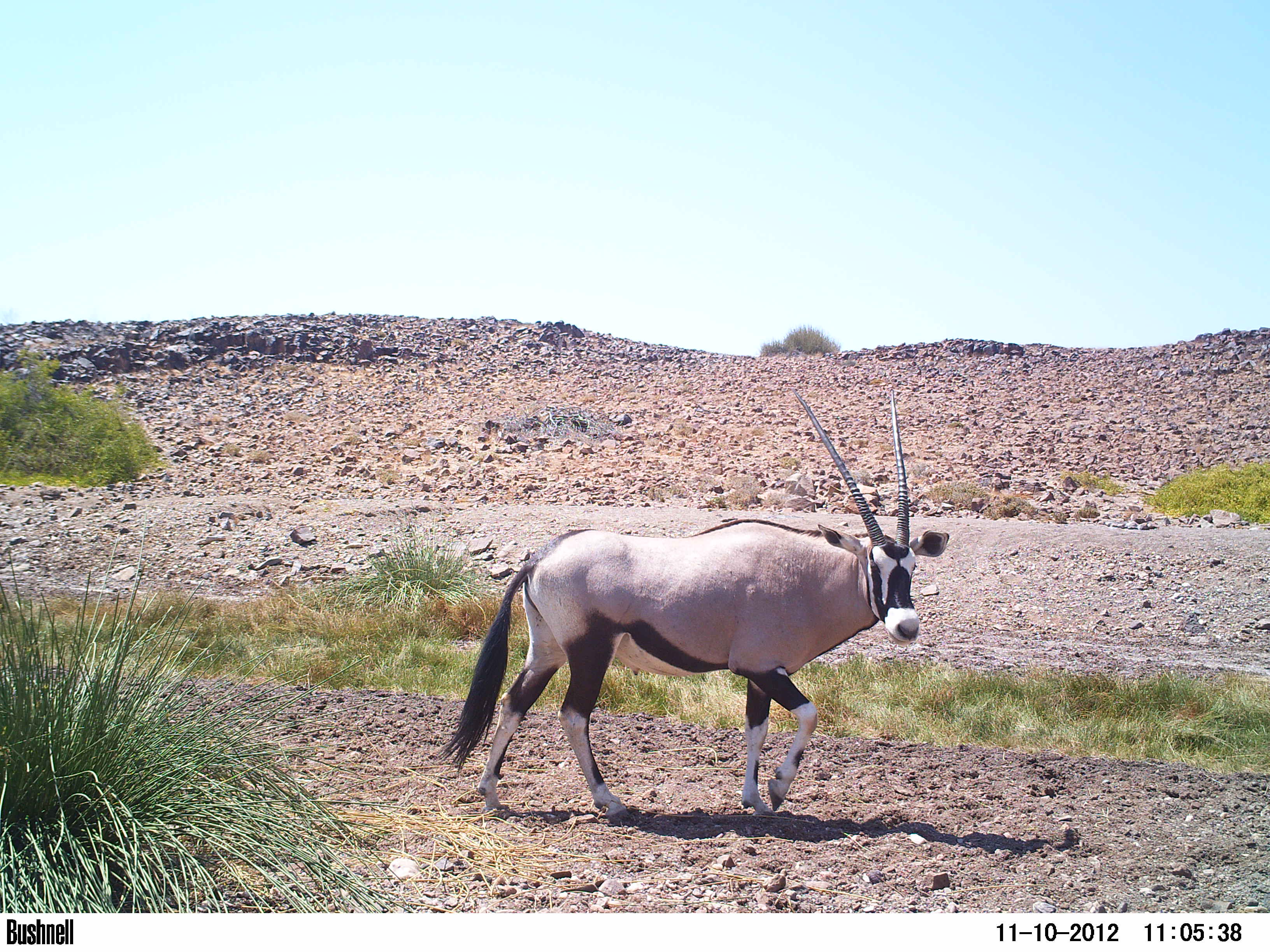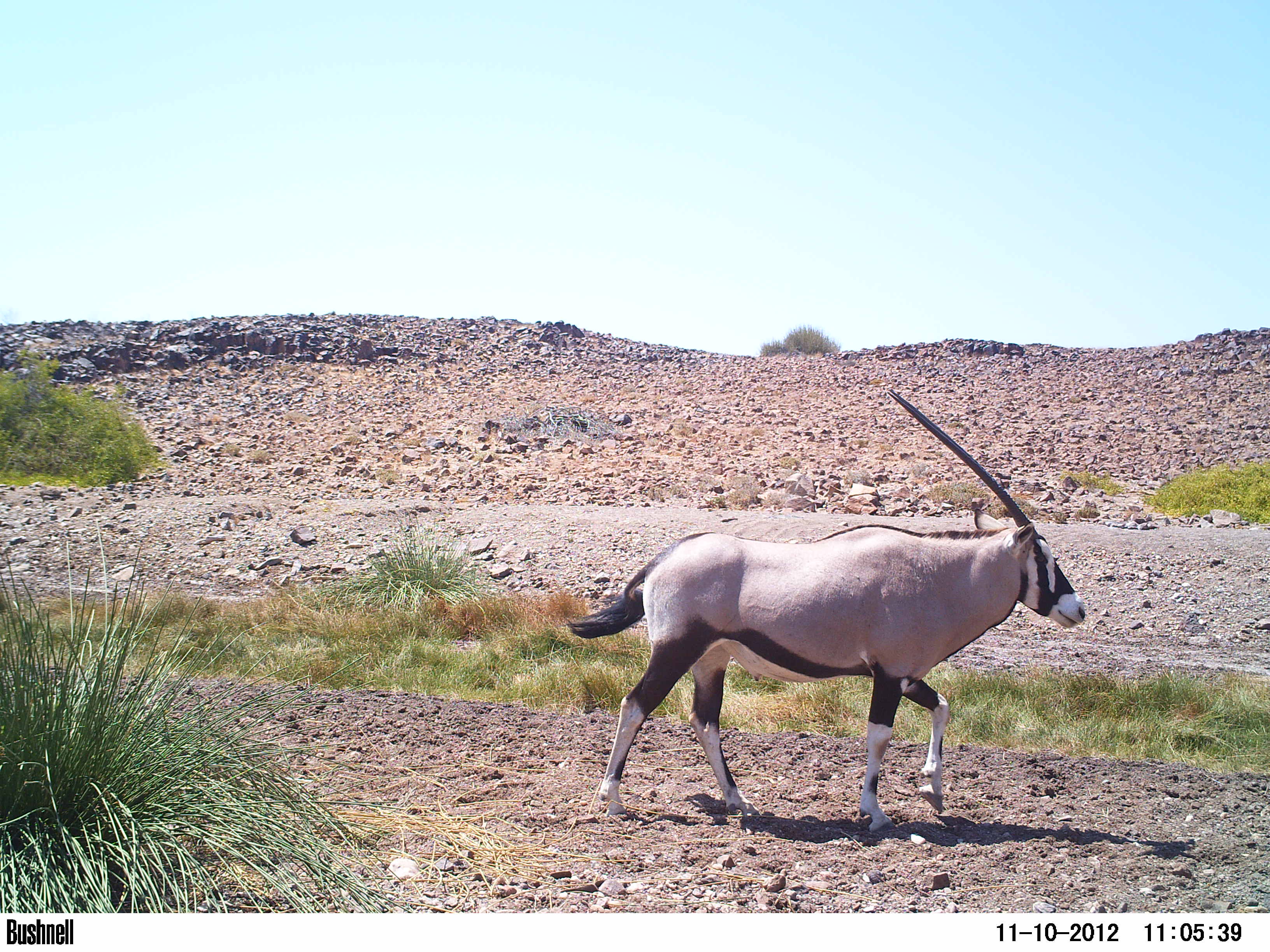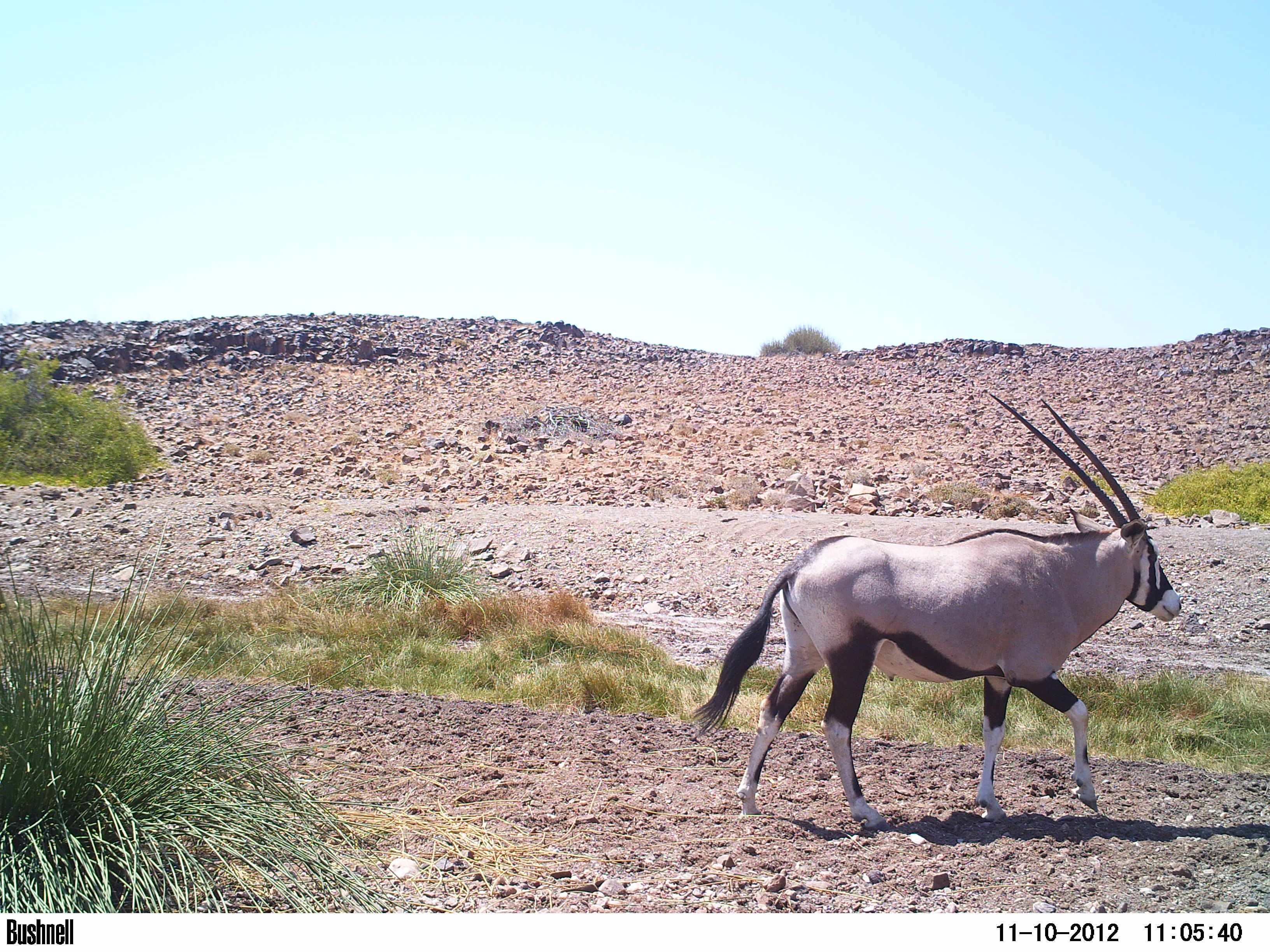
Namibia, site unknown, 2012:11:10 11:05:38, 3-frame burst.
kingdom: Animalia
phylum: Chordata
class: Mammalia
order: Artiodactyla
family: Bovidae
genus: Oryx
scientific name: Oryx gazella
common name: gemsbok